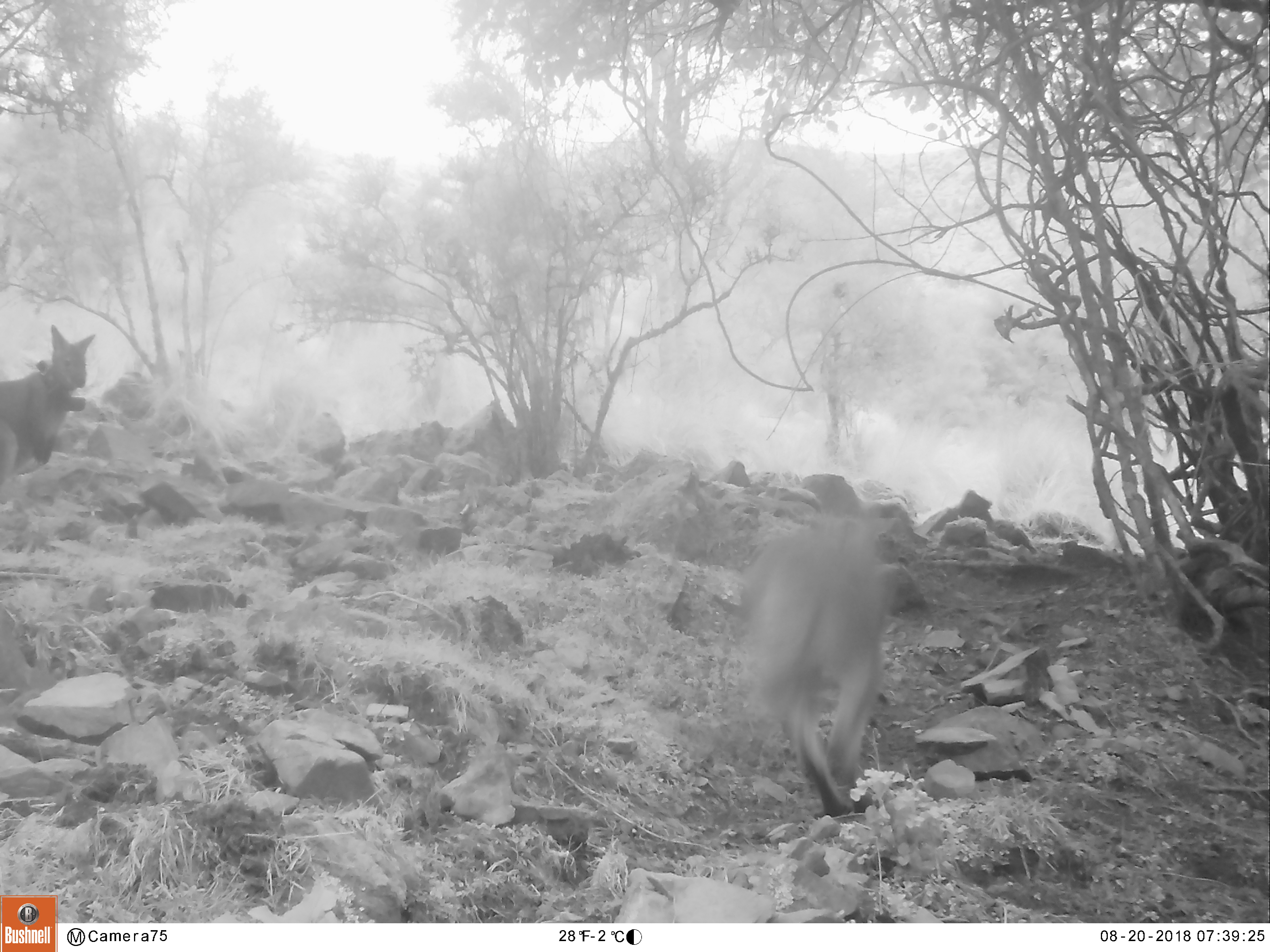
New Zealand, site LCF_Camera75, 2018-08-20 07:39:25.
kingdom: Animalia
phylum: Chordata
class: Mammalia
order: Diprotodontia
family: Macropodidae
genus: Notamacropus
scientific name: Notamacropus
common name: wallaby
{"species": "wallaby (Notamacropus)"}